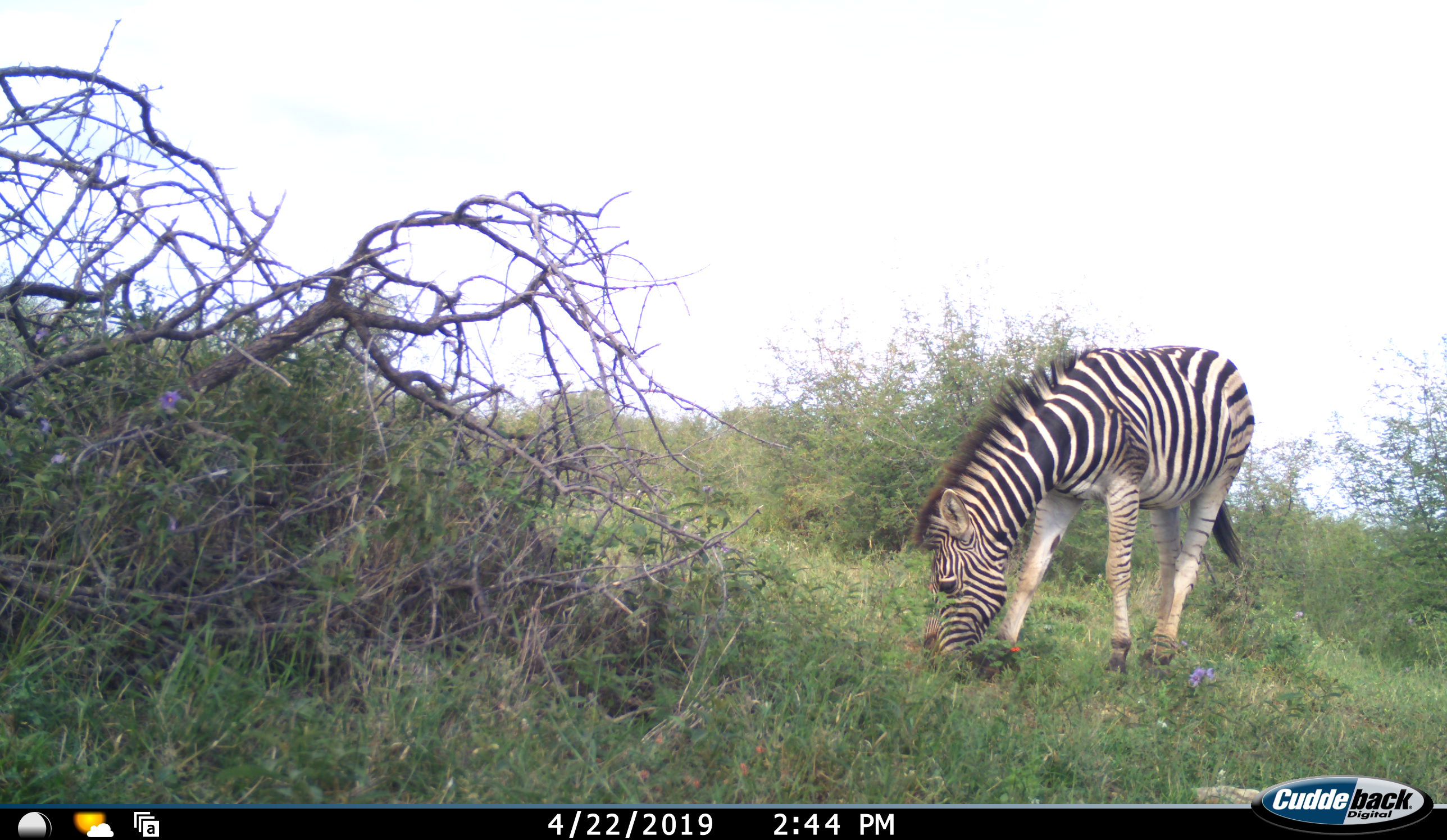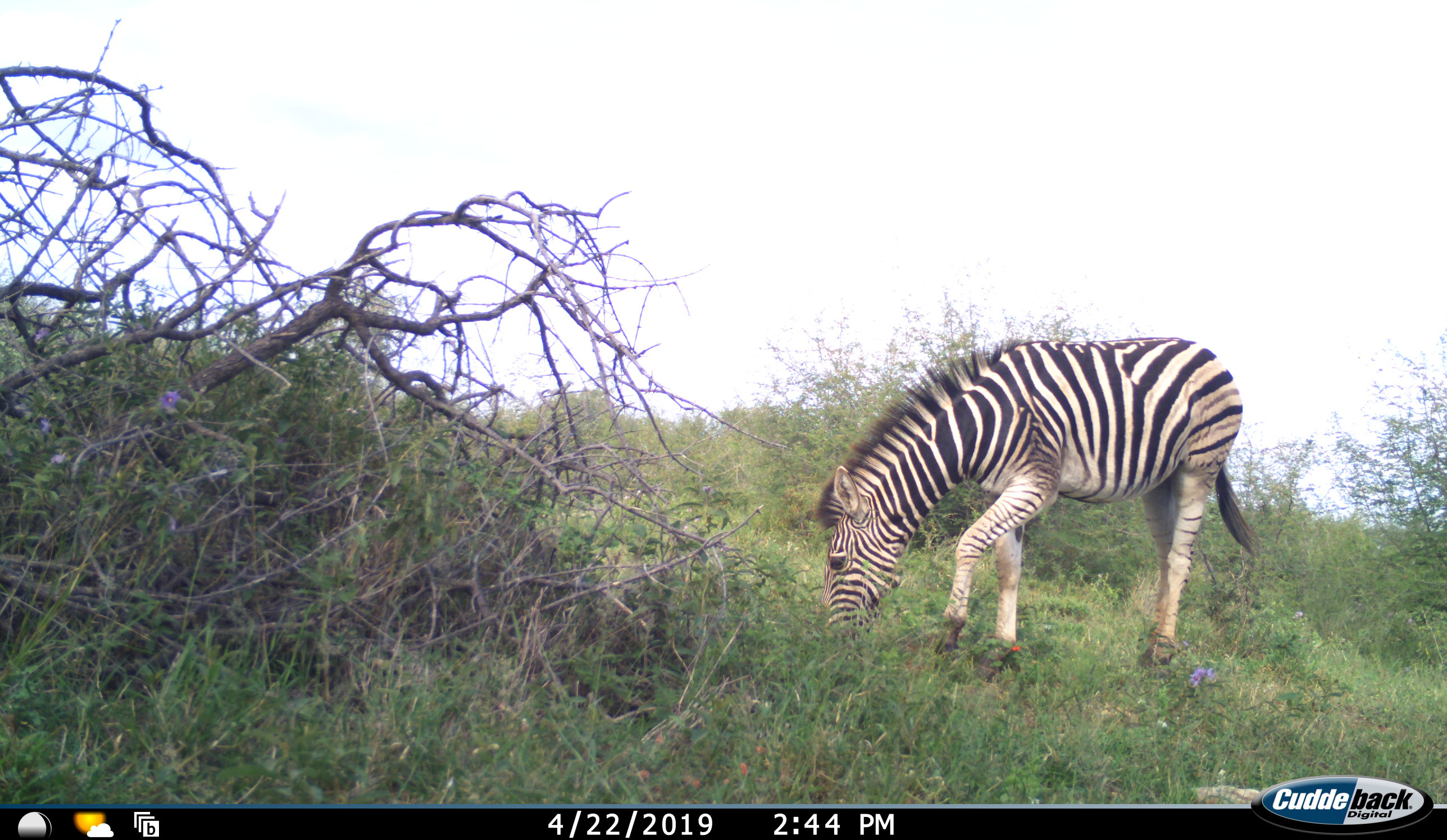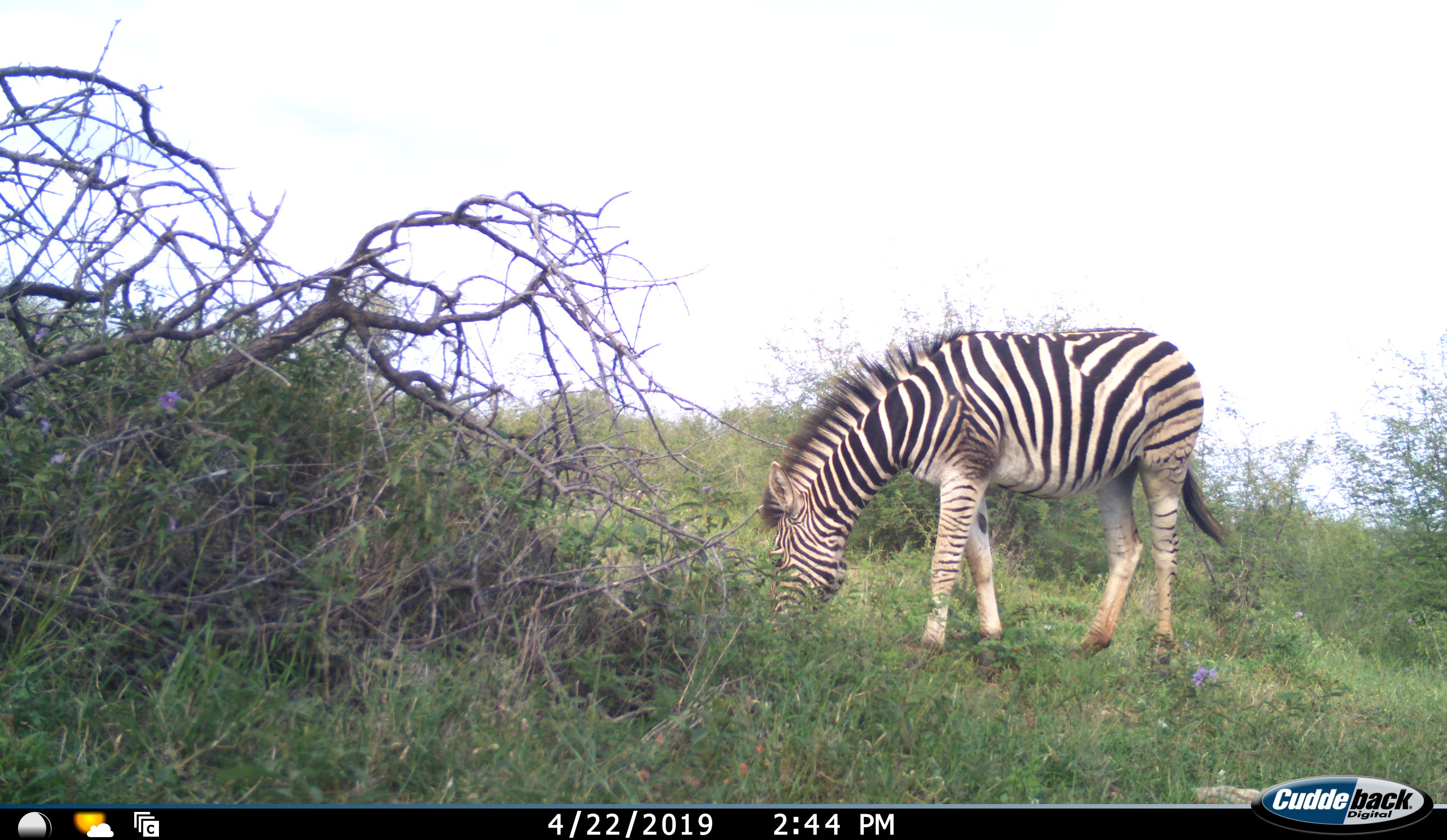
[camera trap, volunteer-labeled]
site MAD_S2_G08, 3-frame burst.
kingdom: Animalia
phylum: Chordata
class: Mammalia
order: Perissodactyla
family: Equidae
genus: Equus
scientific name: Equus quagga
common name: plains zebra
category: zebraplains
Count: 1.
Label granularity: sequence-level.